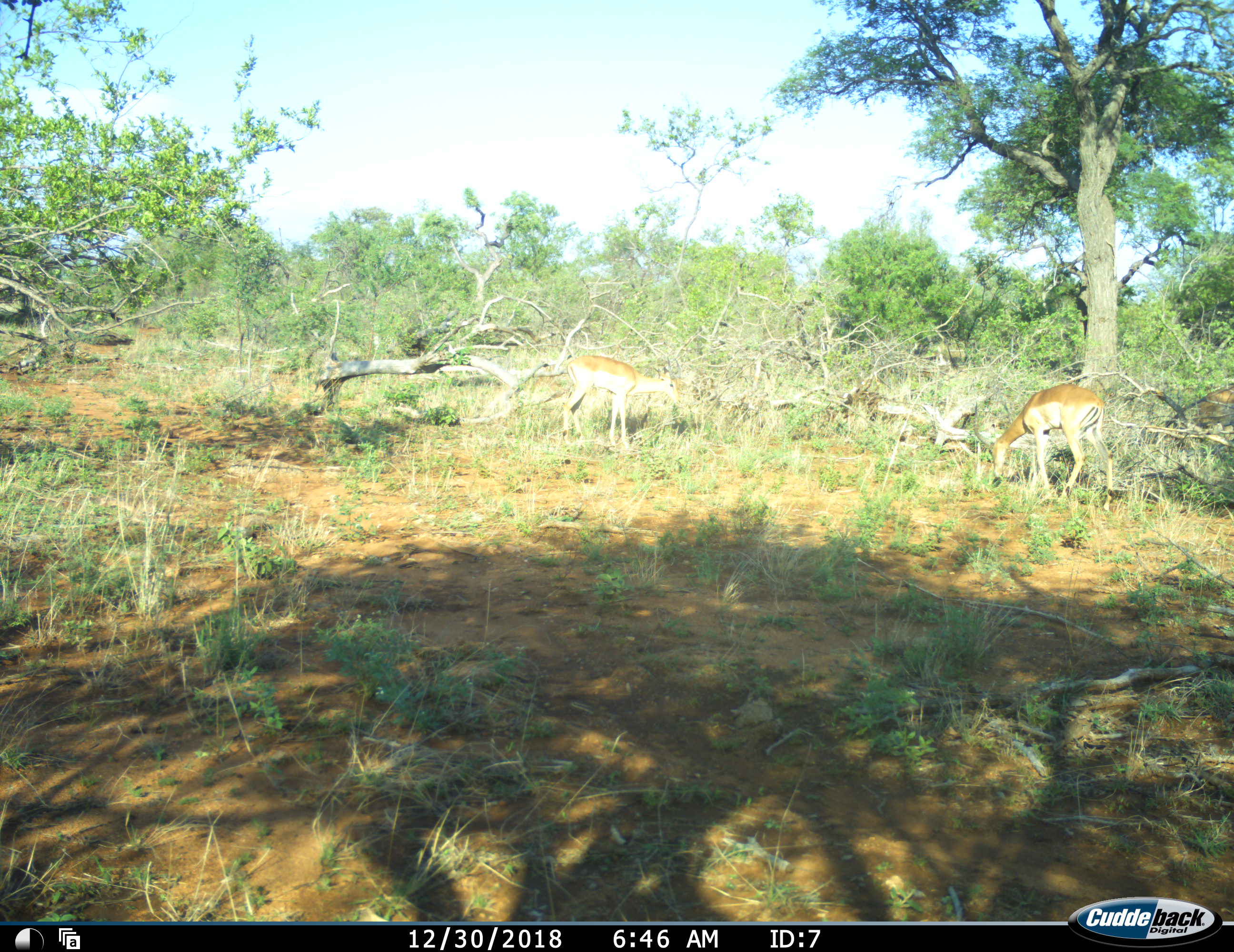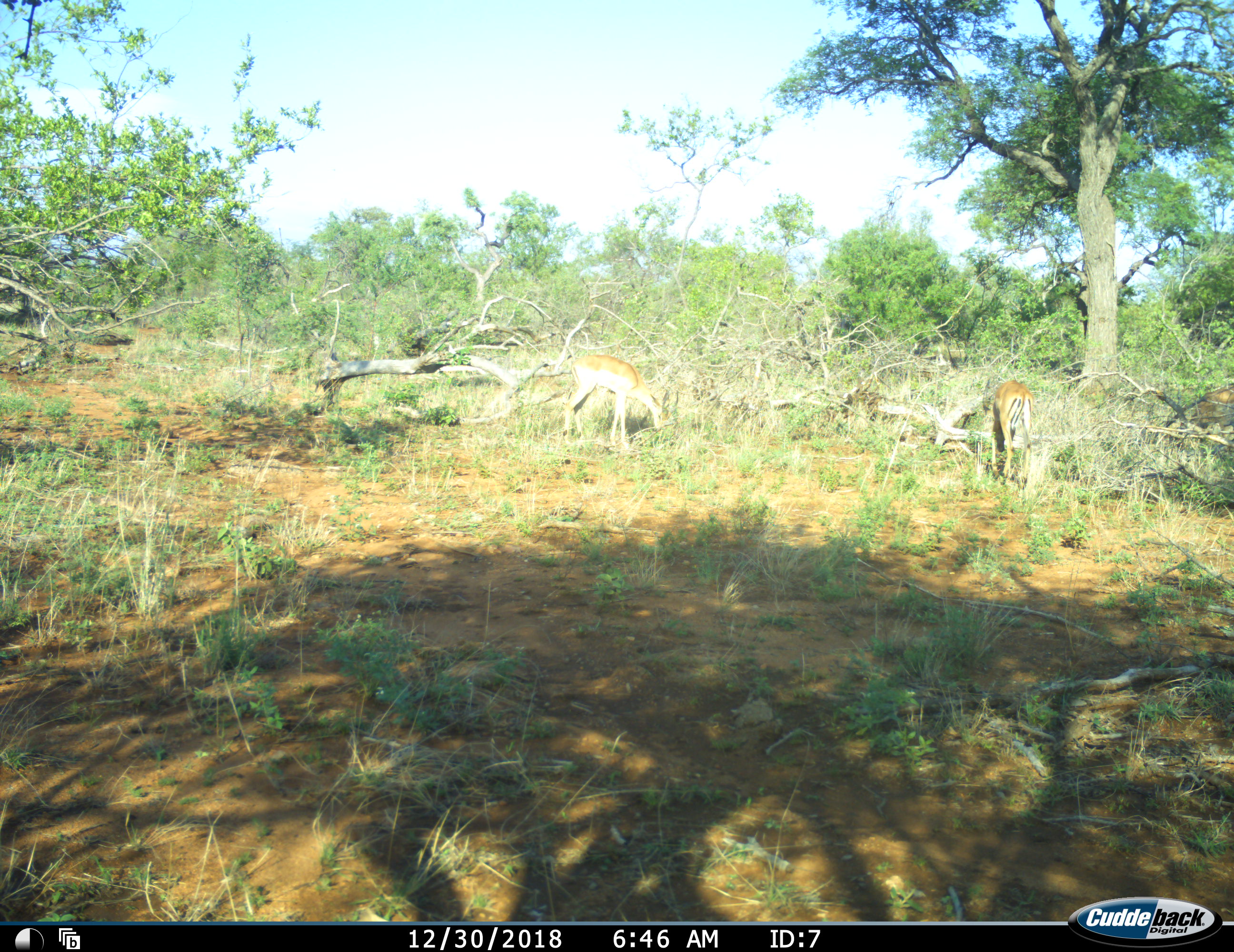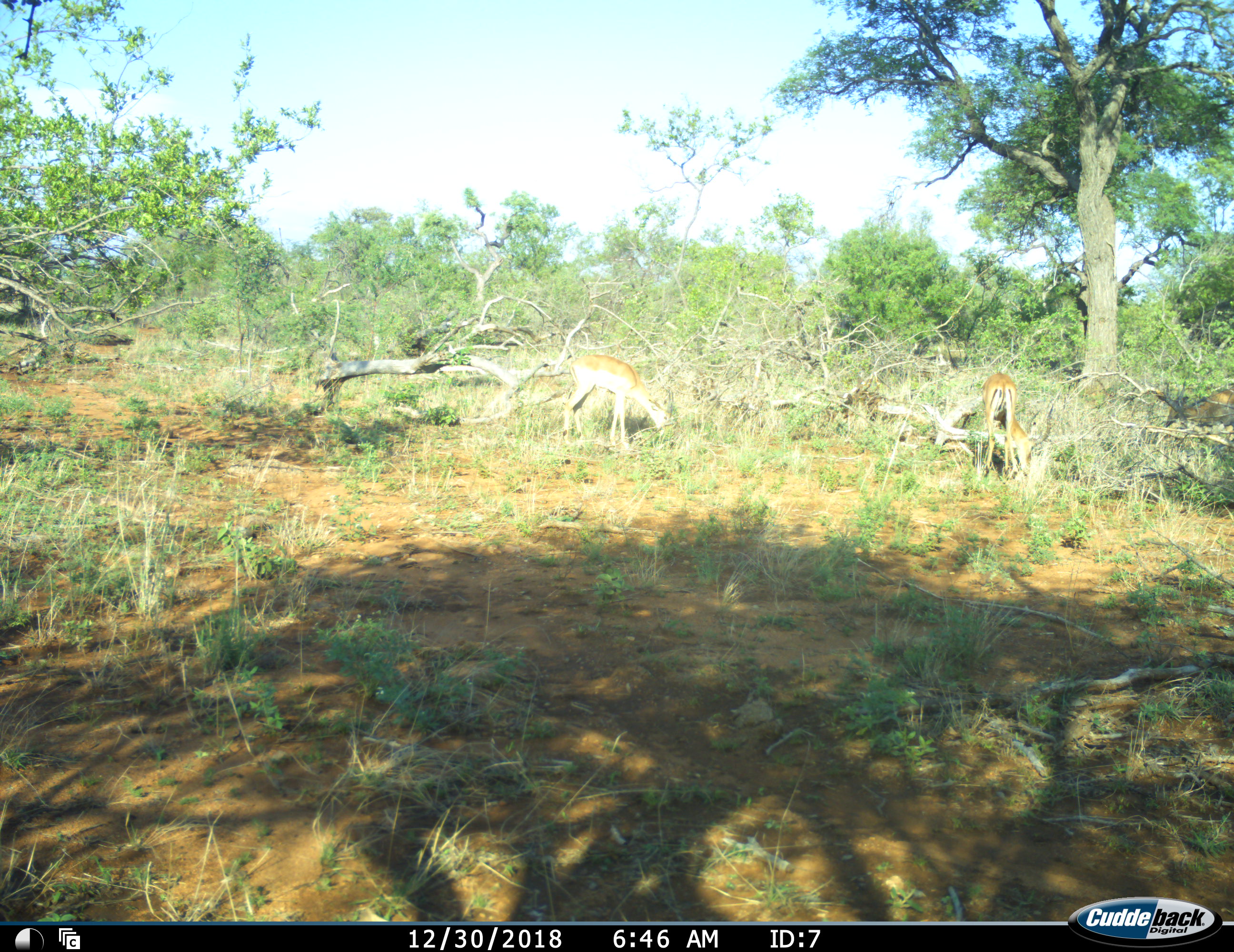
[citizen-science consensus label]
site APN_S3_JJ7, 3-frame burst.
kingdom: Animalia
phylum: Chordata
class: Mammalia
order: Artiodactyla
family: Bovidae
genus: Aepyceros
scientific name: Aepyceros melampus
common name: impala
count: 2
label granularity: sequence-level